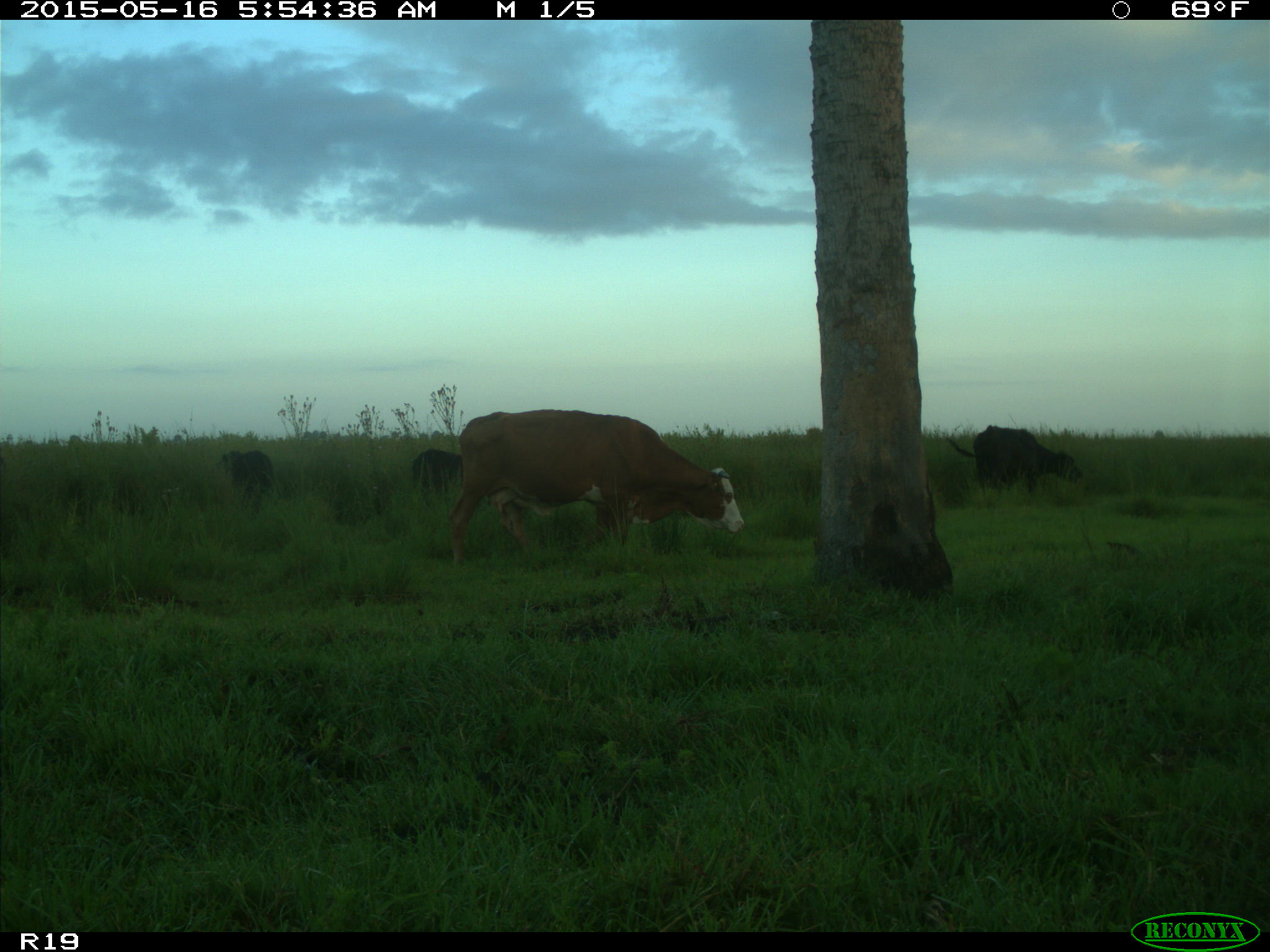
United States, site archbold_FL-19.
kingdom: Animalia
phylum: Chordata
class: Mammalia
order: Artiodactyla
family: Bovidae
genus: Bos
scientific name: Bos taurus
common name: domestic cow